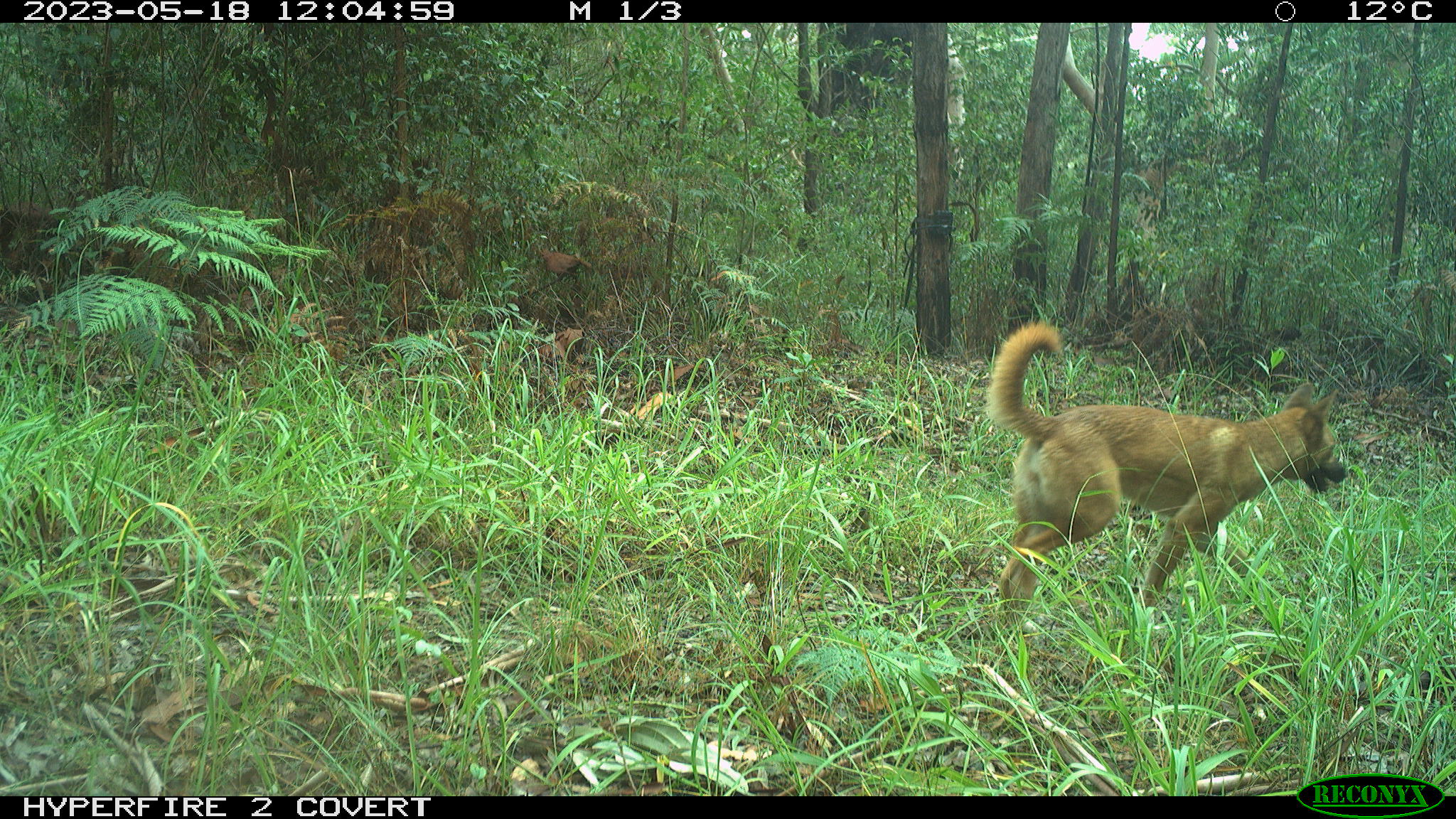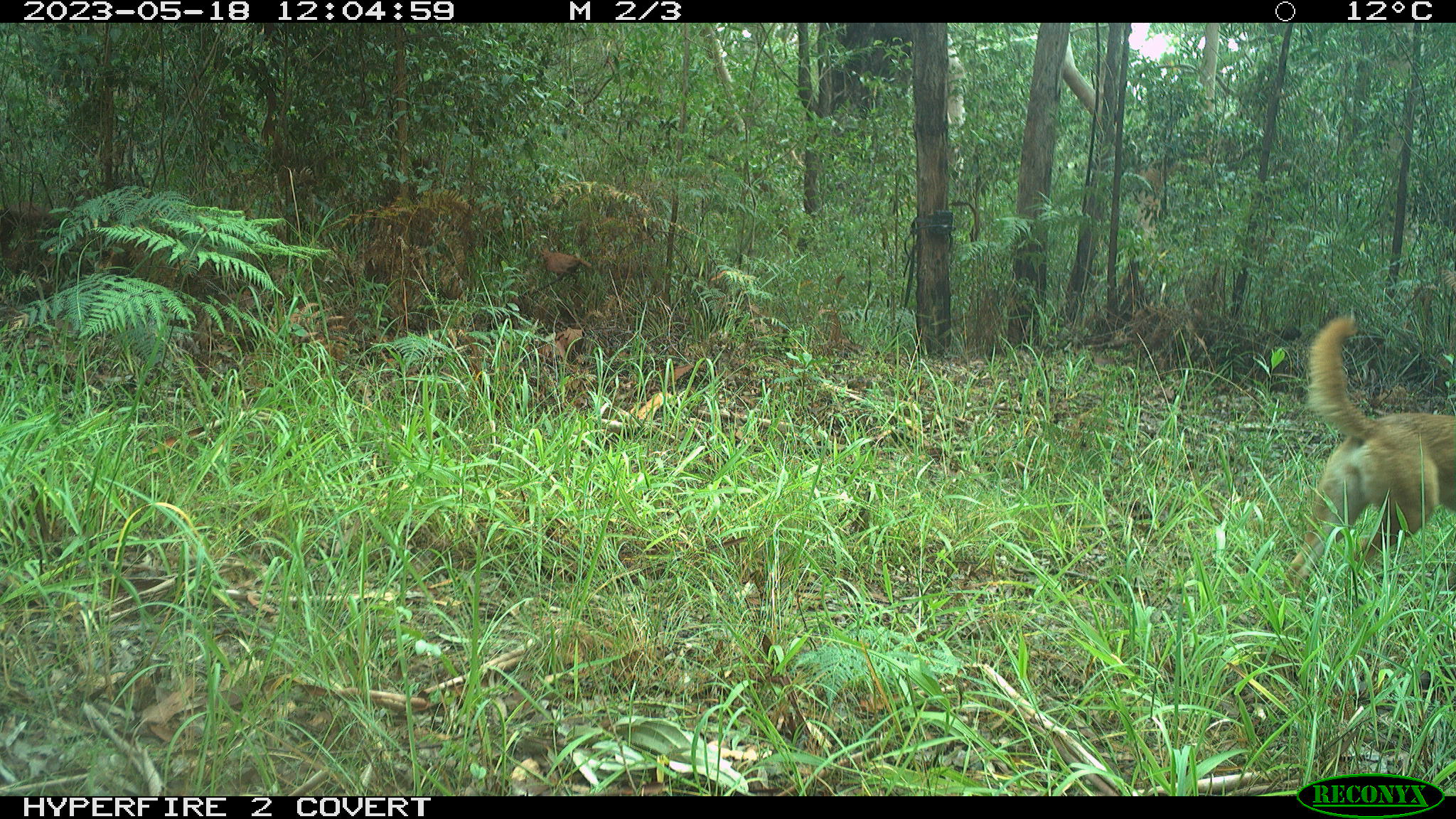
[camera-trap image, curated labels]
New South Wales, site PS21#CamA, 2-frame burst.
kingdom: Animalia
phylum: Chordata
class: Mammalia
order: Carnivora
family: Canidae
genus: Canis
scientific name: Canis familiaris dingo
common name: dingo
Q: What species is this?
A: Dingo (Canis familiaris dingo).